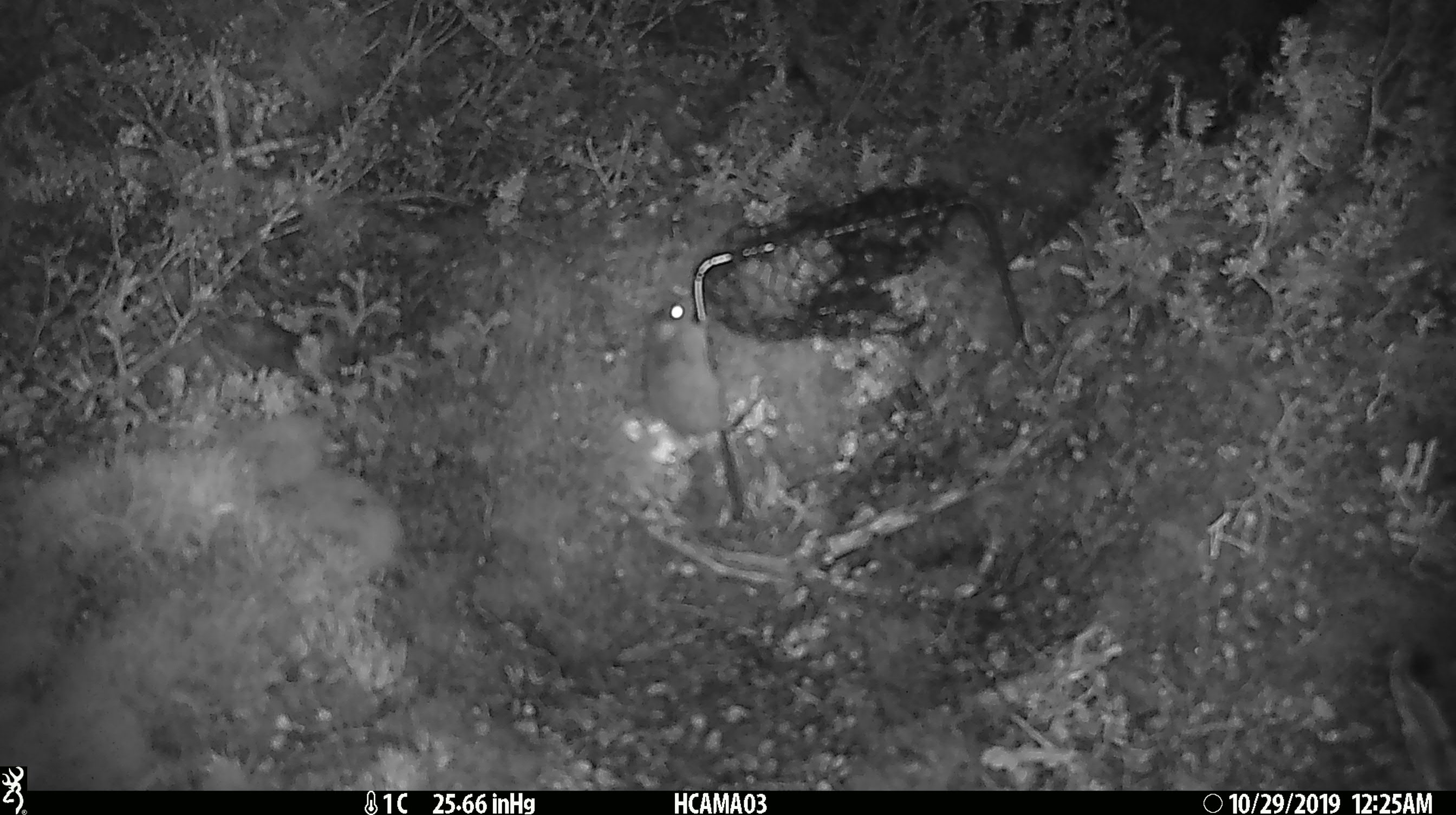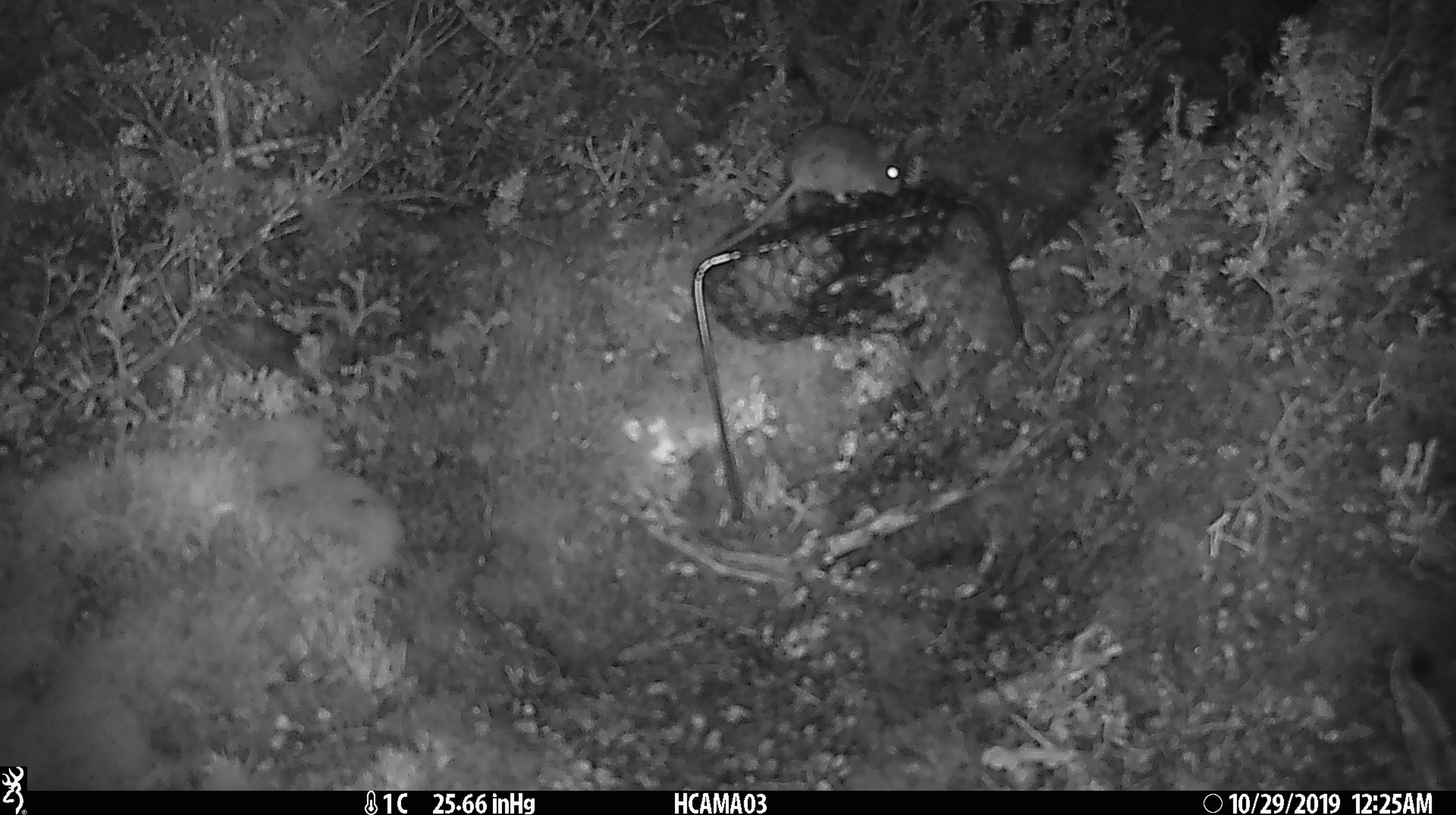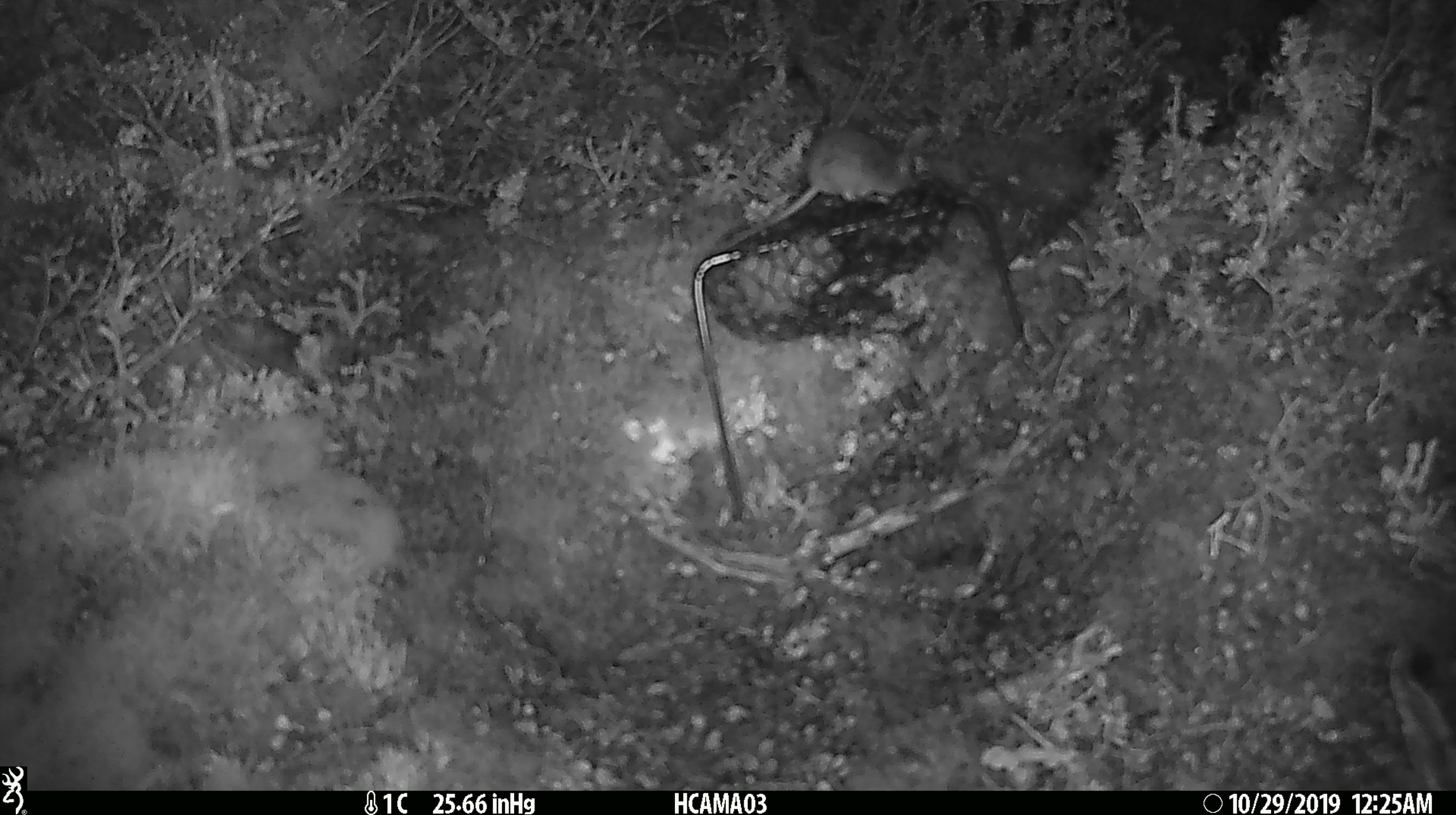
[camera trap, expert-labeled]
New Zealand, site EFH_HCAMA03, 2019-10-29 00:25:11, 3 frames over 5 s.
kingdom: Animalia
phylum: Chordata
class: Mammalia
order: Rodentia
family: Muridae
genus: Mus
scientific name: Mus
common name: mouse